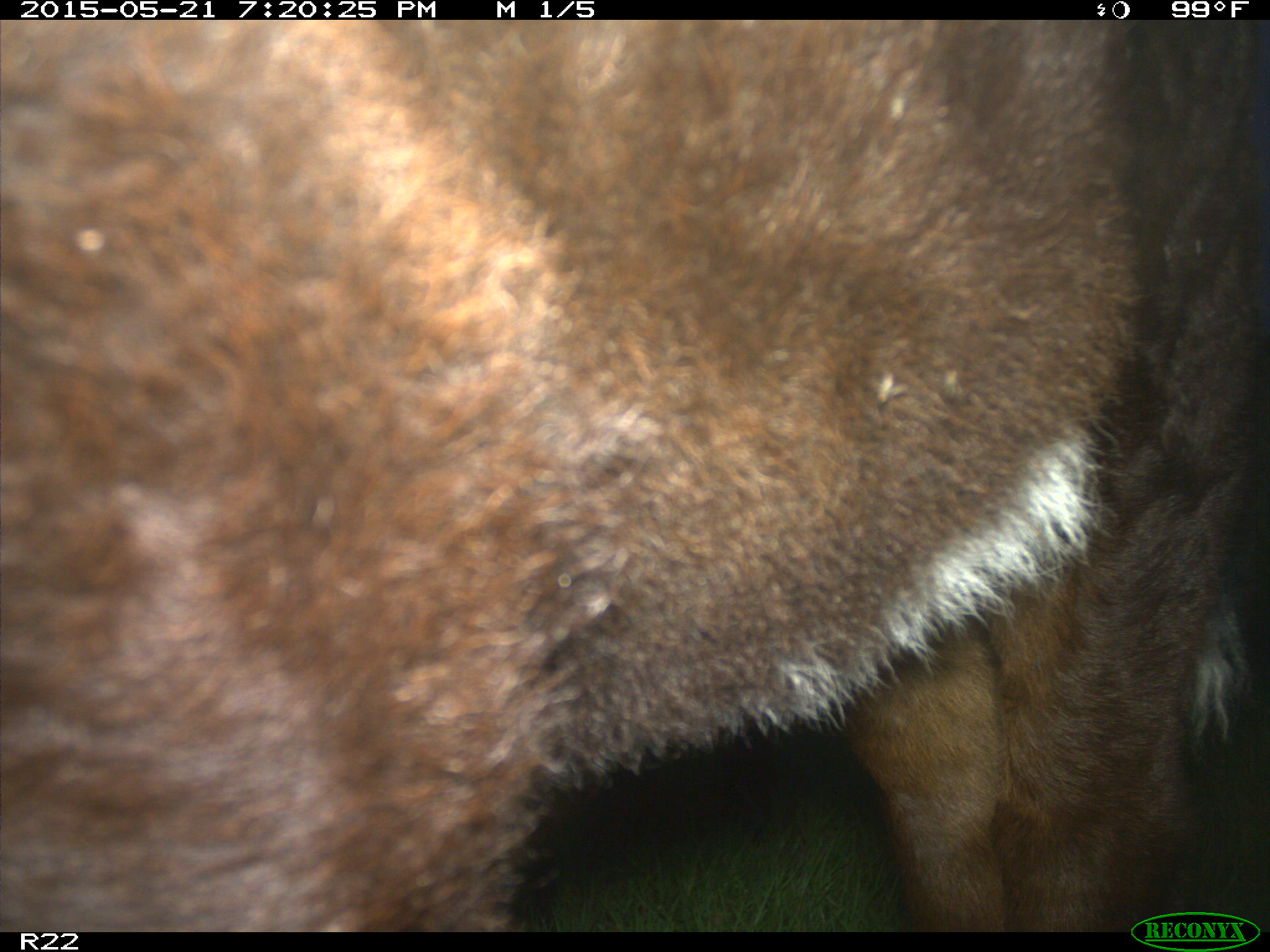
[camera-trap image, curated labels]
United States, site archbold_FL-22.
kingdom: Animalia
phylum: Chordata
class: Mammalia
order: Artiodactyla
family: Bovidae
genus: Bos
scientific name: Bos taurus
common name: domestic cow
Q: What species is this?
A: Bos taurus (domestic cow).